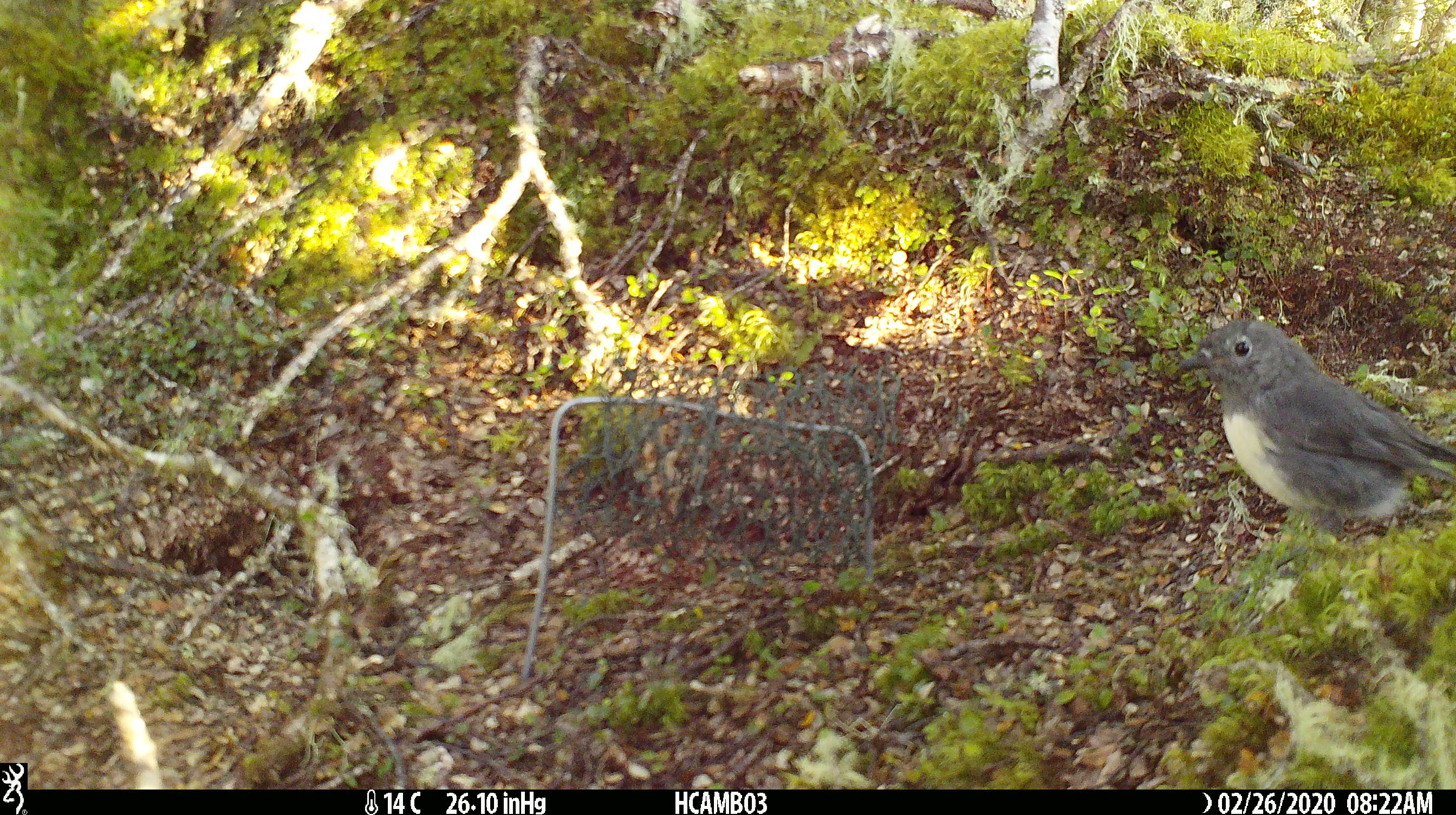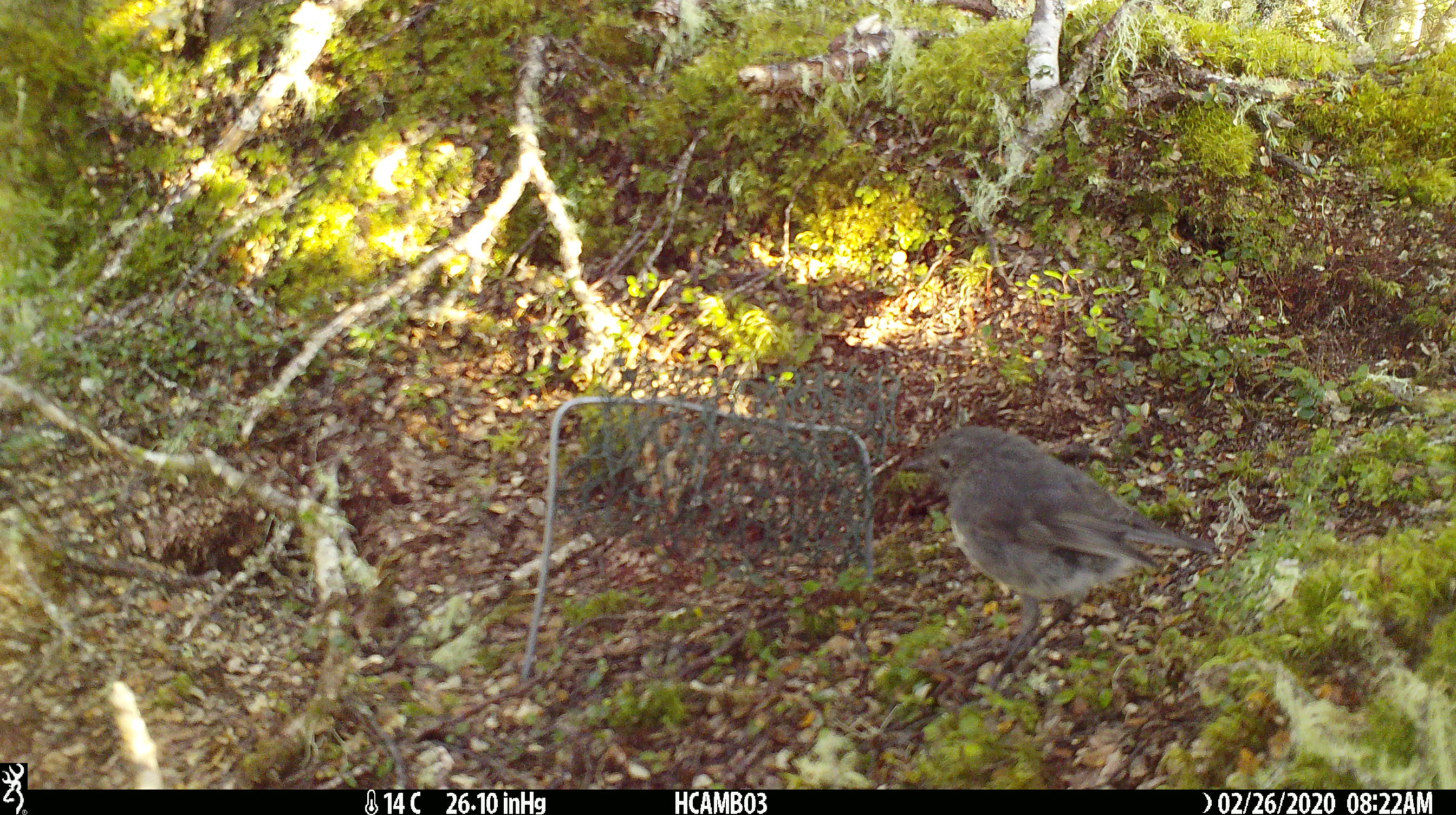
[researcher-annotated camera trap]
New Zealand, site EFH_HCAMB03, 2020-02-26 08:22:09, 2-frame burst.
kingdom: Animalia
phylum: Chordata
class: Aves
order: Passeriformes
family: Petroicidae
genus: Petroica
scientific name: Petroica australis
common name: new zealand robin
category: robin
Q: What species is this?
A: Robin (new zealand robin) (Petroica australis).